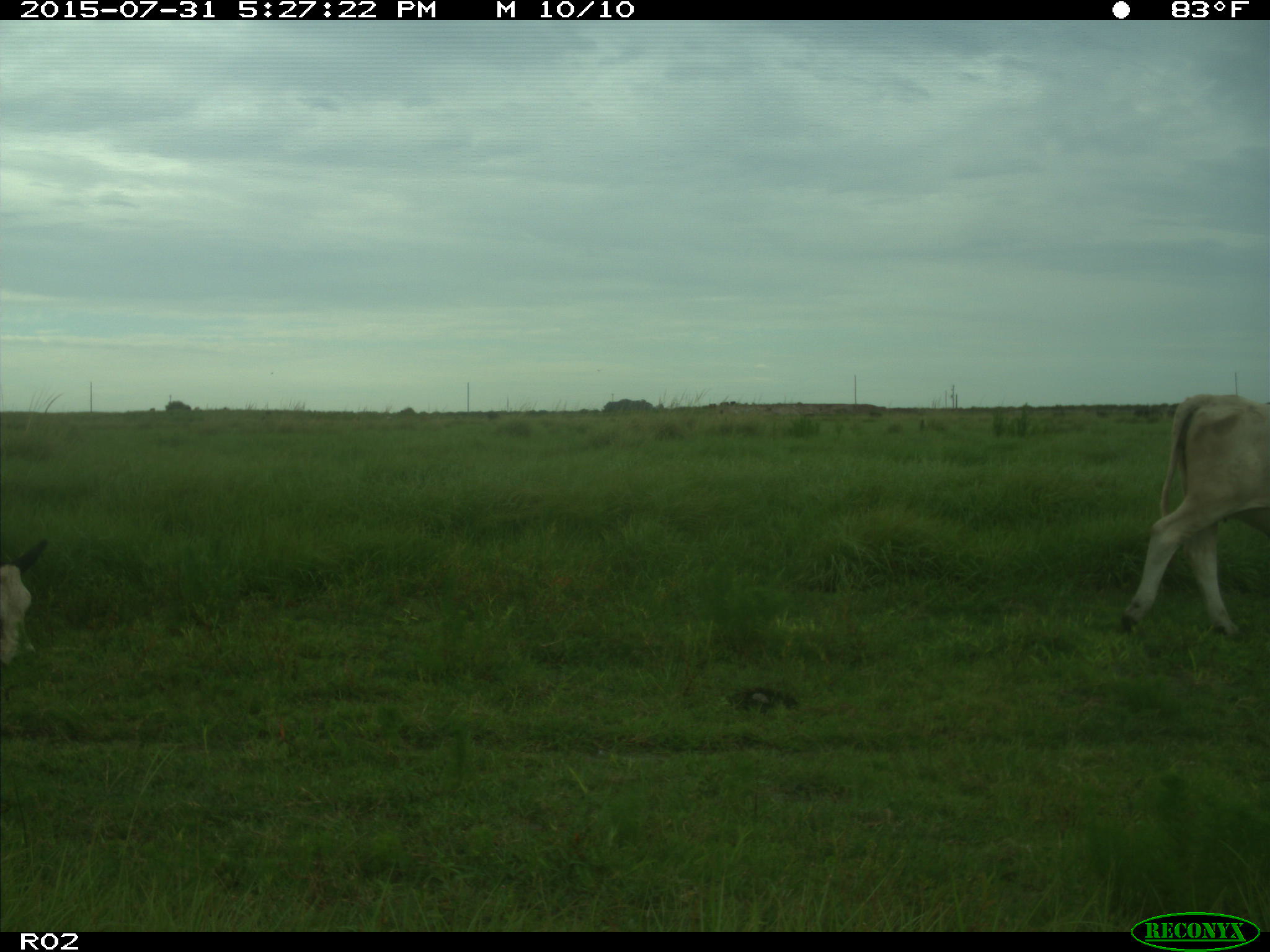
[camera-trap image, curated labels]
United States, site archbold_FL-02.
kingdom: Animalia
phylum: Chordata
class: Mammalia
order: Artiodactyla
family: Bovidae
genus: Bos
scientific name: Bos taurus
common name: domestic cow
Bos taurus (domestic cow).